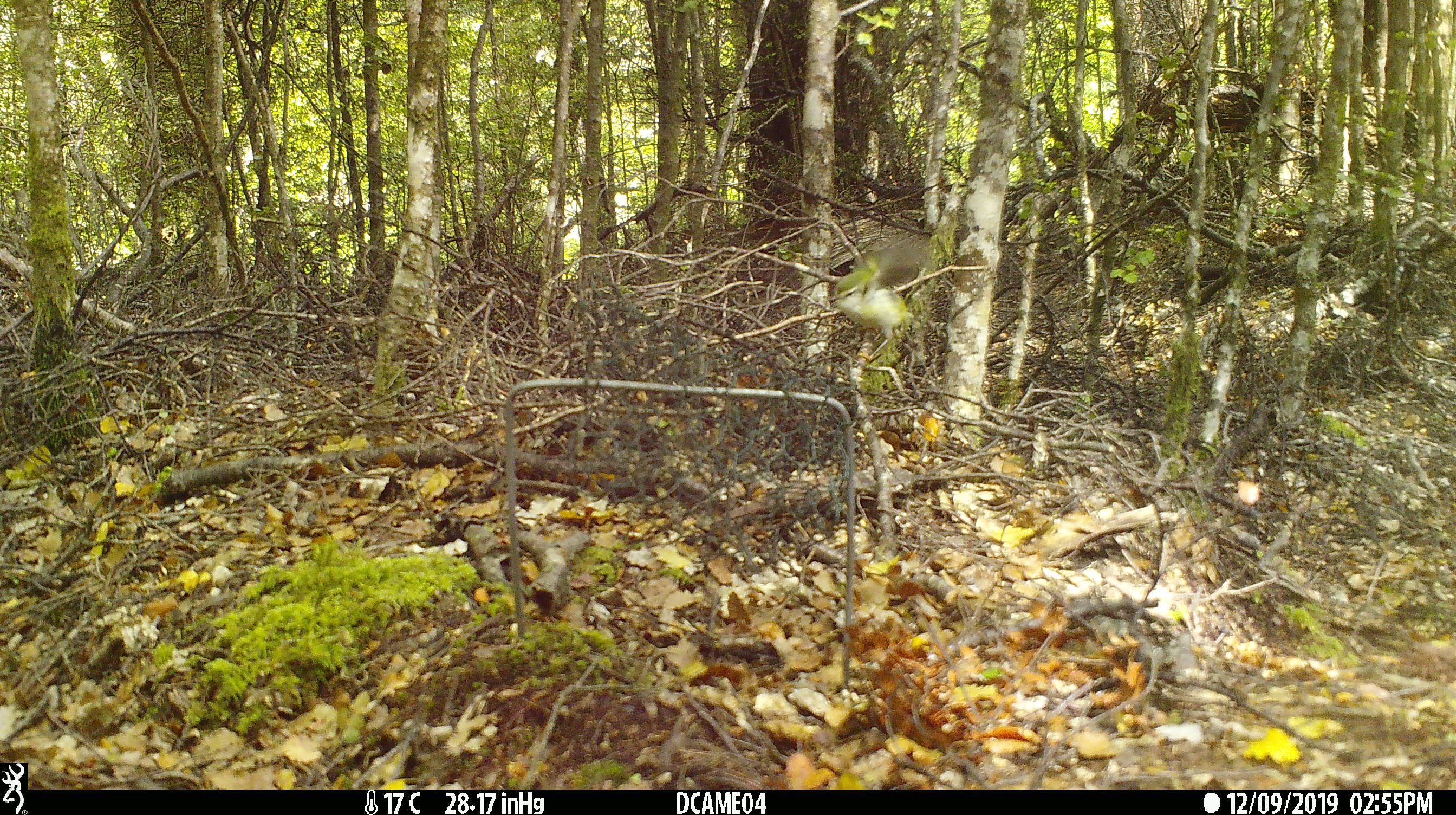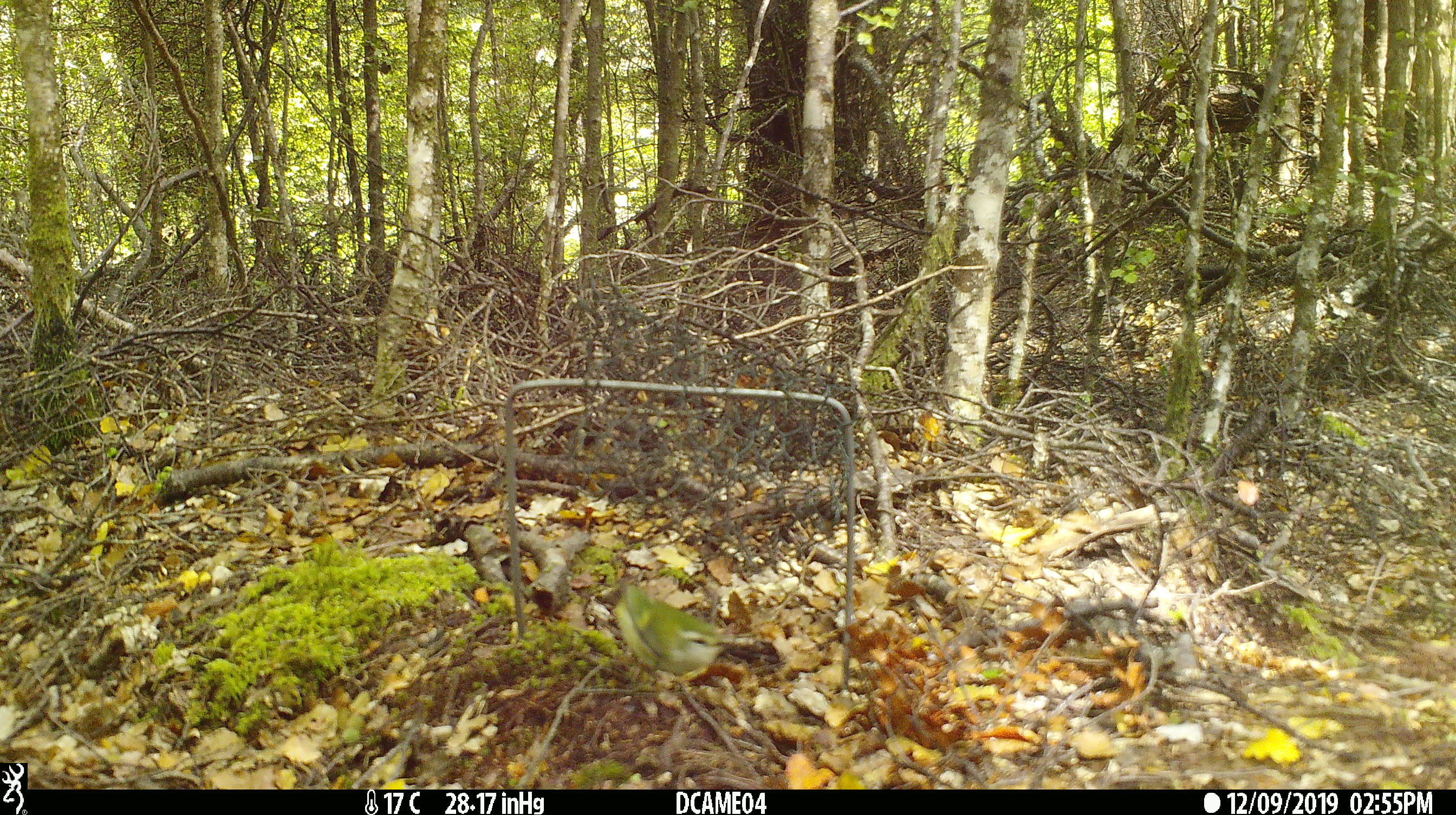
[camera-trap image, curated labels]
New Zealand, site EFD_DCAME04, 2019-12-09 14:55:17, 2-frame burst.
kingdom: Animalia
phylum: Chordata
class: Aves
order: Passeriformes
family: Acanthisittidae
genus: Acanthisitta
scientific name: Acanthisitta chloris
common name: rifleman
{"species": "rifleman (Acanthisitta chloris)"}